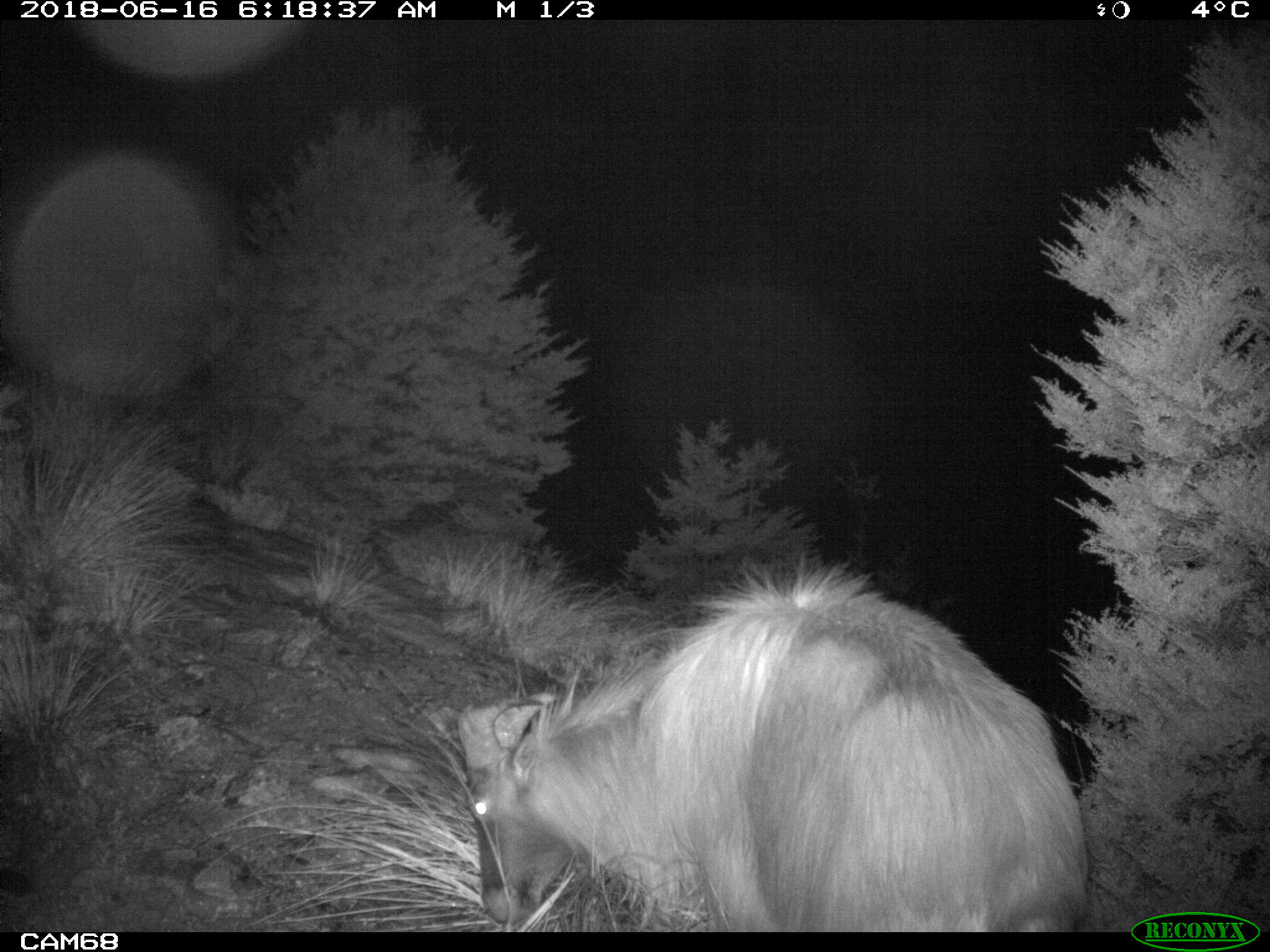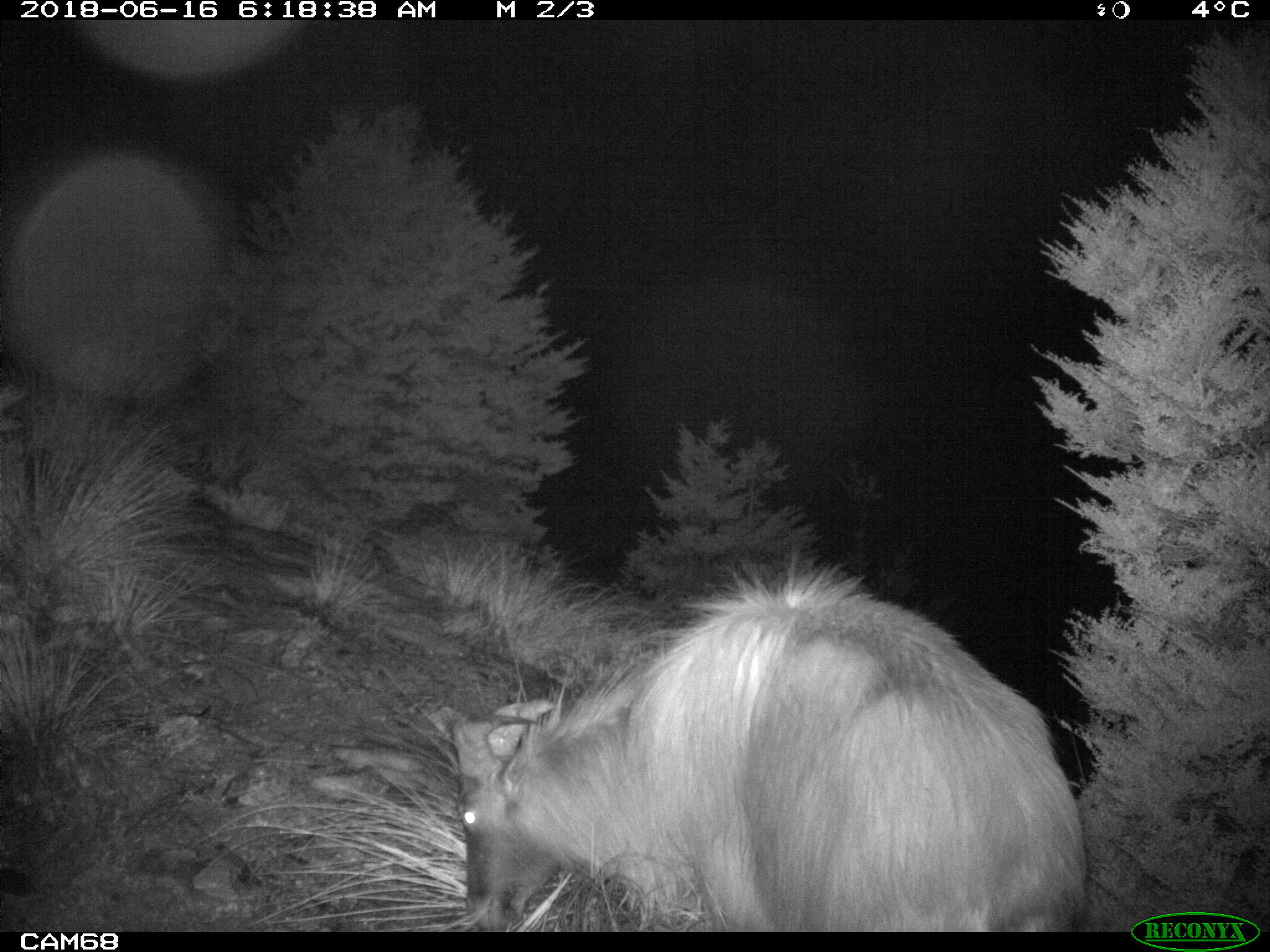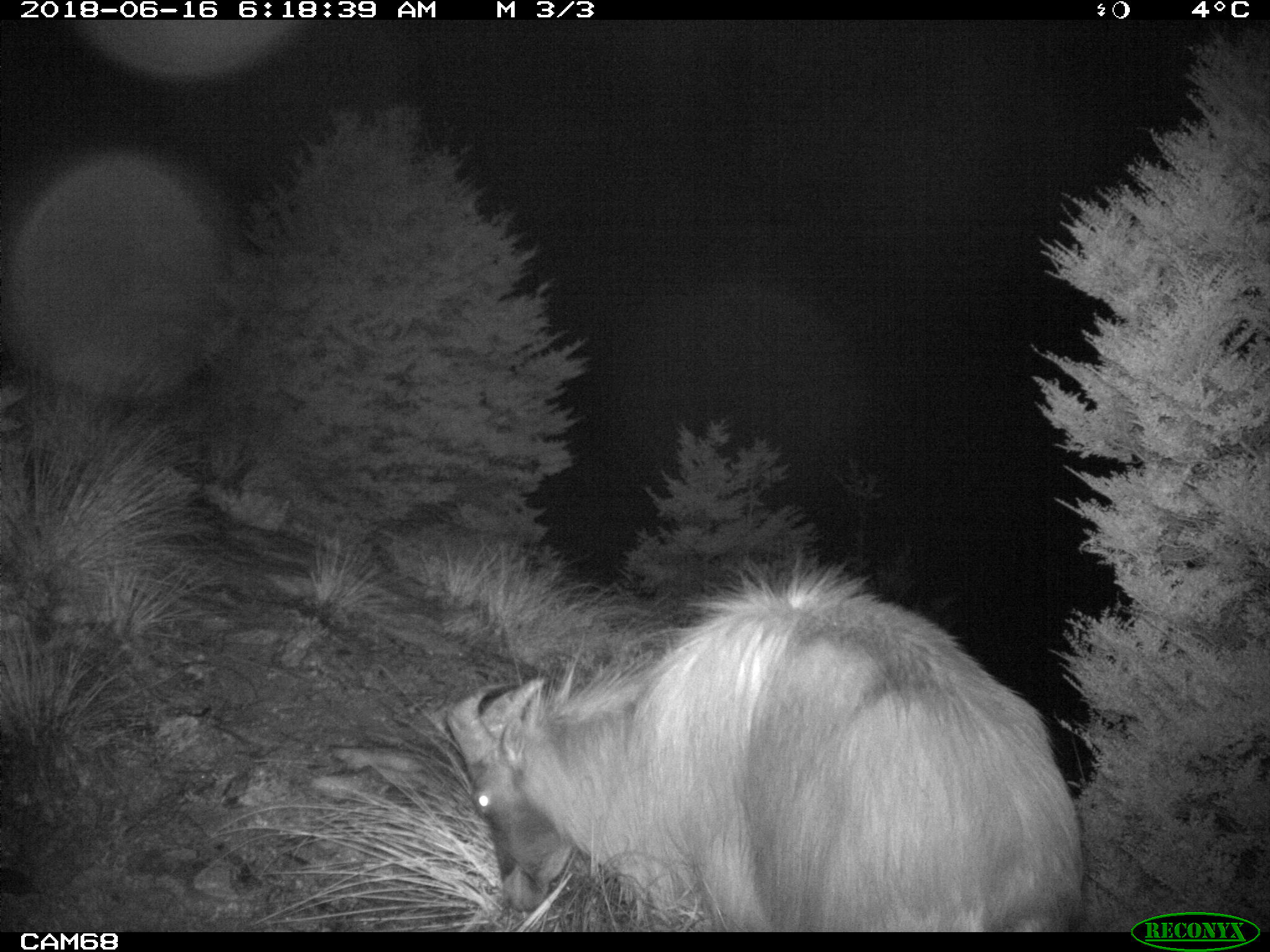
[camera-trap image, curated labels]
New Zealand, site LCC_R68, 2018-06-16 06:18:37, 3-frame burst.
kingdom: Animalia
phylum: Chordata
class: Mammalia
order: Artiodactyla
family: Bovidae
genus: Nilgiritragus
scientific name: Nilgiritragus hylocrius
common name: tahr